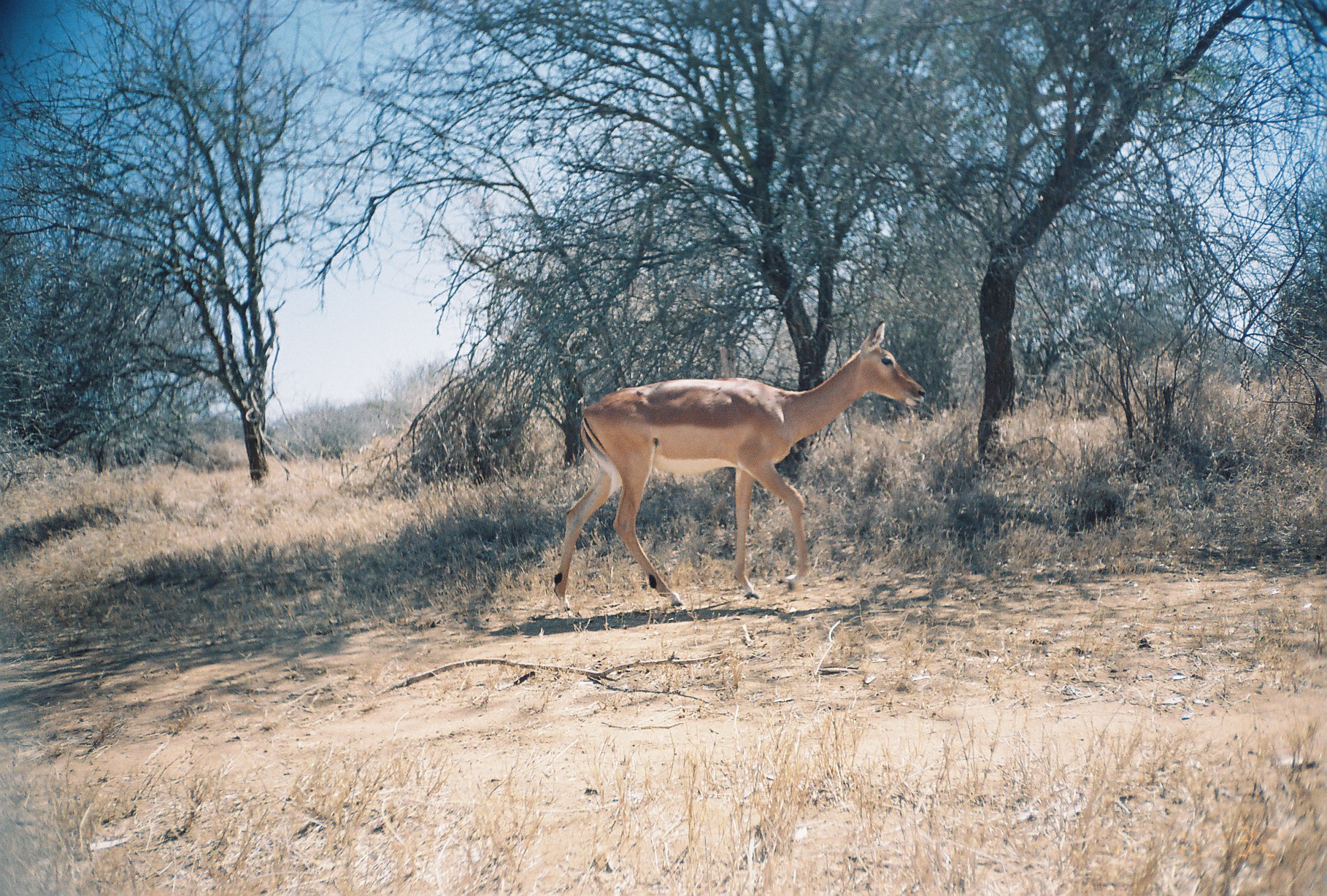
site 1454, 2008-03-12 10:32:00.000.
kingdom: Animalia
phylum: Chordata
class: Mammalia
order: Artiodactyla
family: Bovidae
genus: Aepyceros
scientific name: Aepyceros melampus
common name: impala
Aepyceros melampus (impala), count 1.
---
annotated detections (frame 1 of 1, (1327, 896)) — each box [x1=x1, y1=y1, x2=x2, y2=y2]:
aepyceros melampus: [x1=550, y1=317, x2=927, y2=606]